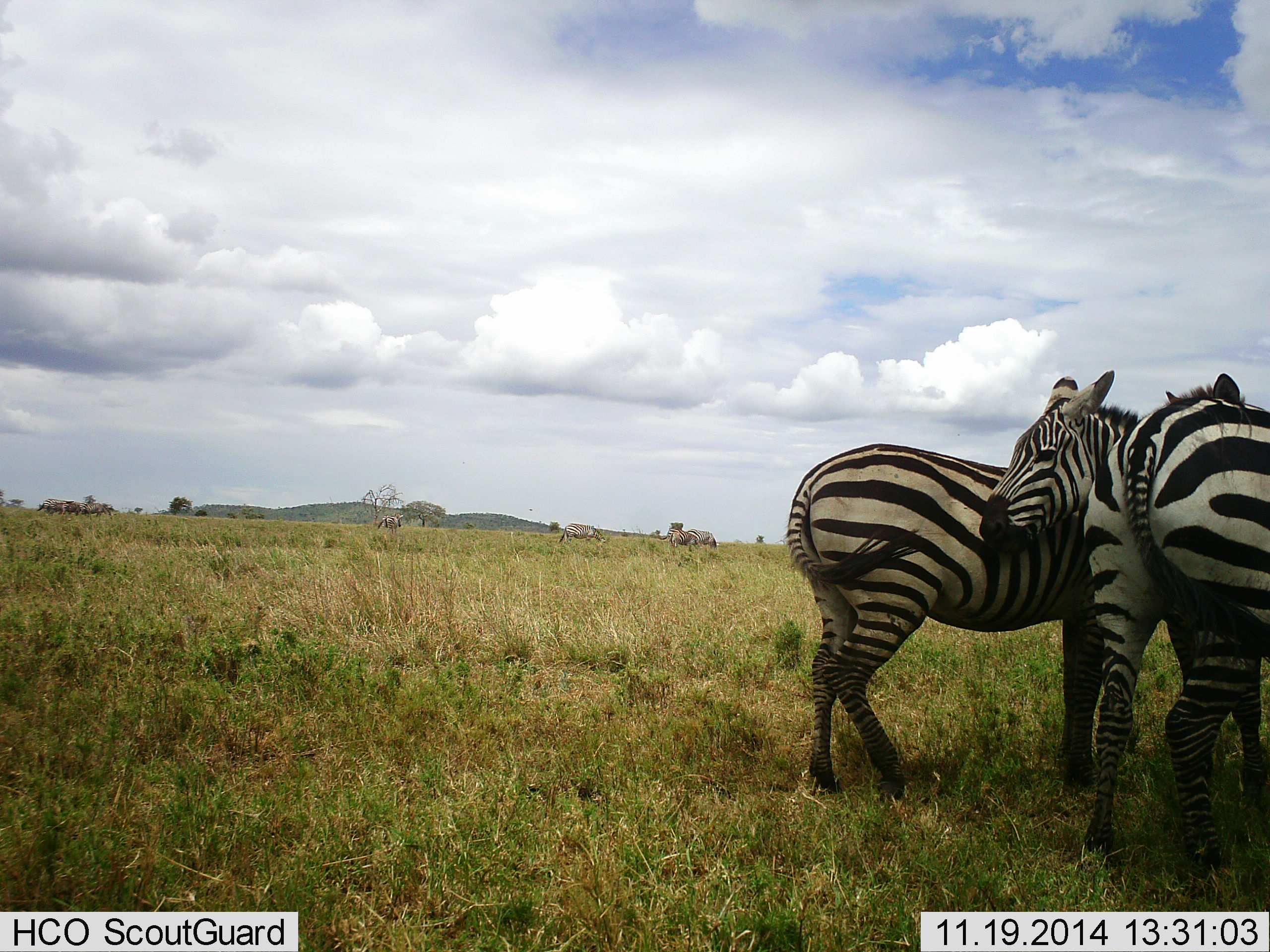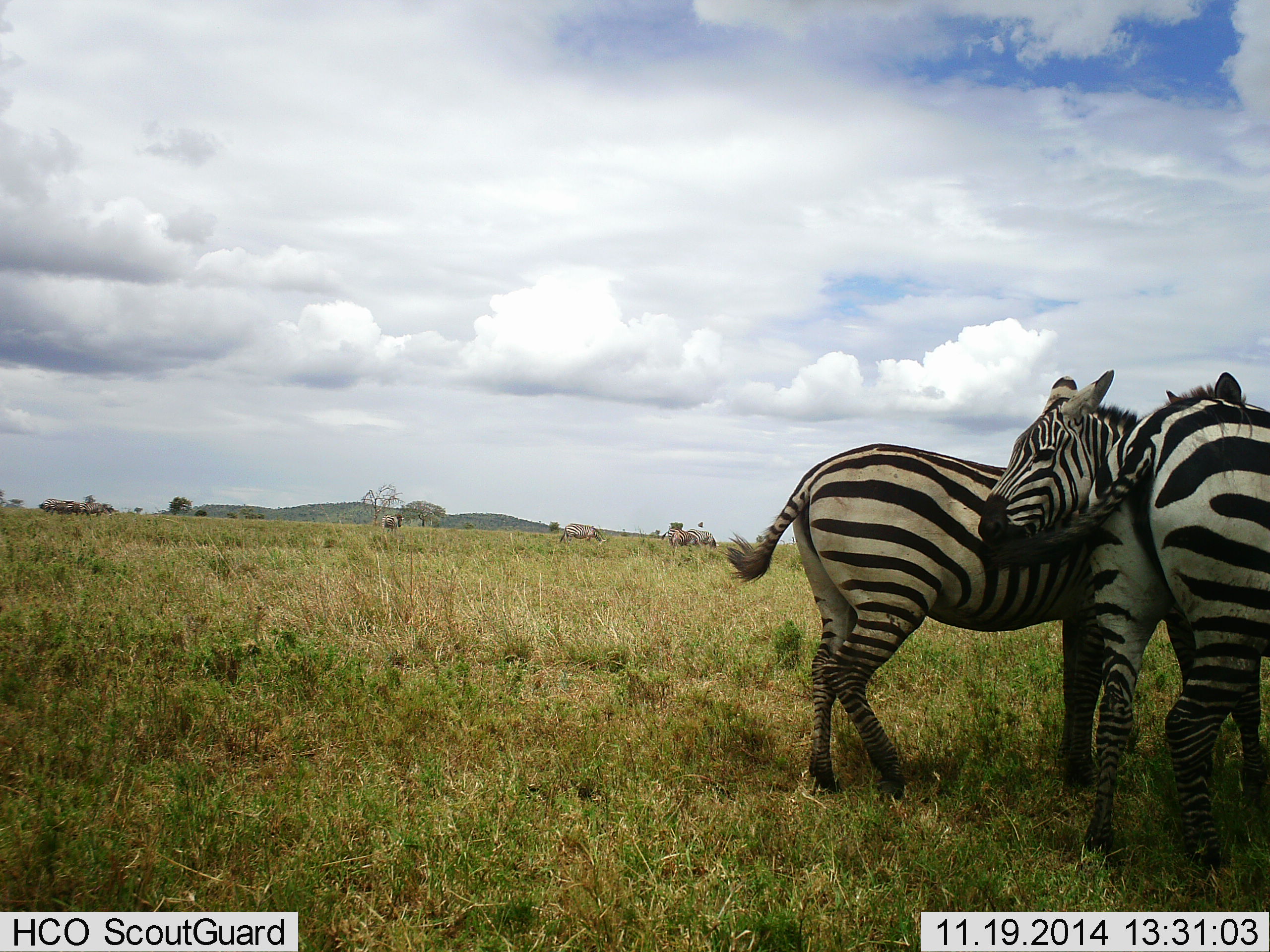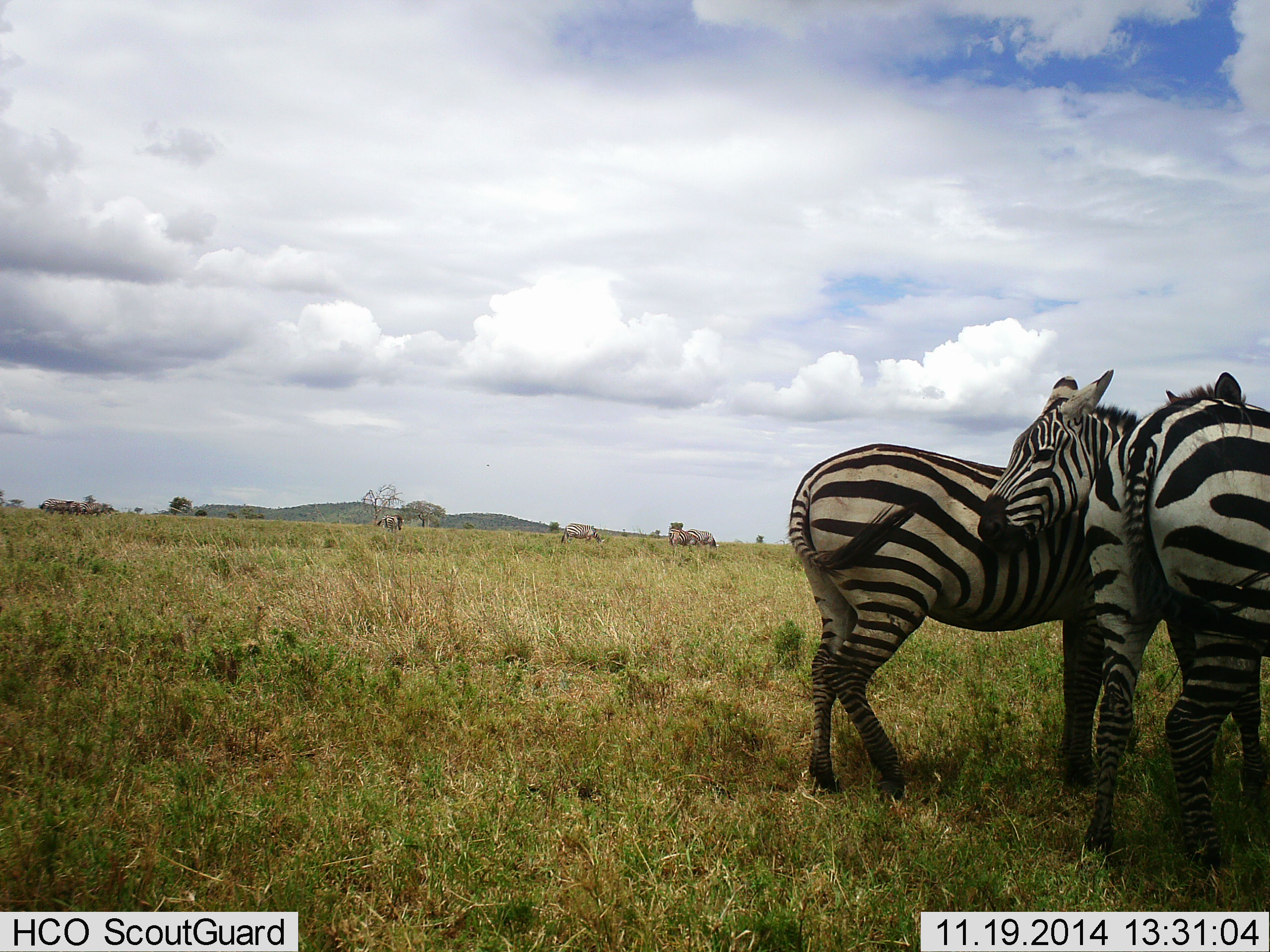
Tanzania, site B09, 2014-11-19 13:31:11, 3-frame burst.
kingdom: Animalia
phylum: Chordata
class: Mammalia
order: Perissodactyla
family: Equidae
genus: Equus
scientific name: Equus quagga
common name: plains zebra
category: zebra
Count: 3.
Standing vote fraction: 92%.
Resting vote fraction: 0%.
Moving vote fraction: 15%.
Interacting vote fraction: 38%.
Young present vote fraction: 0%.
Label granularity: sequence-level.